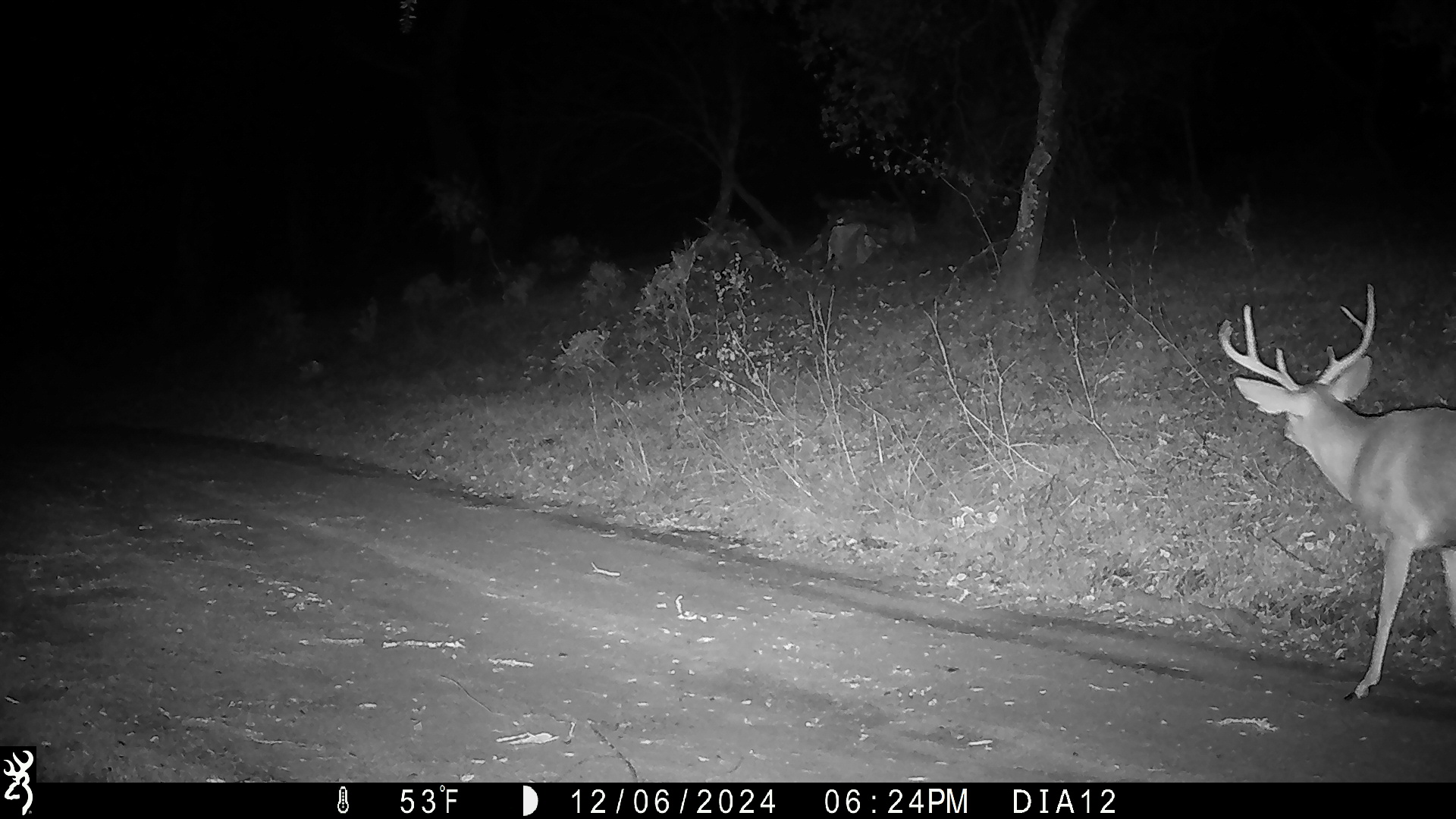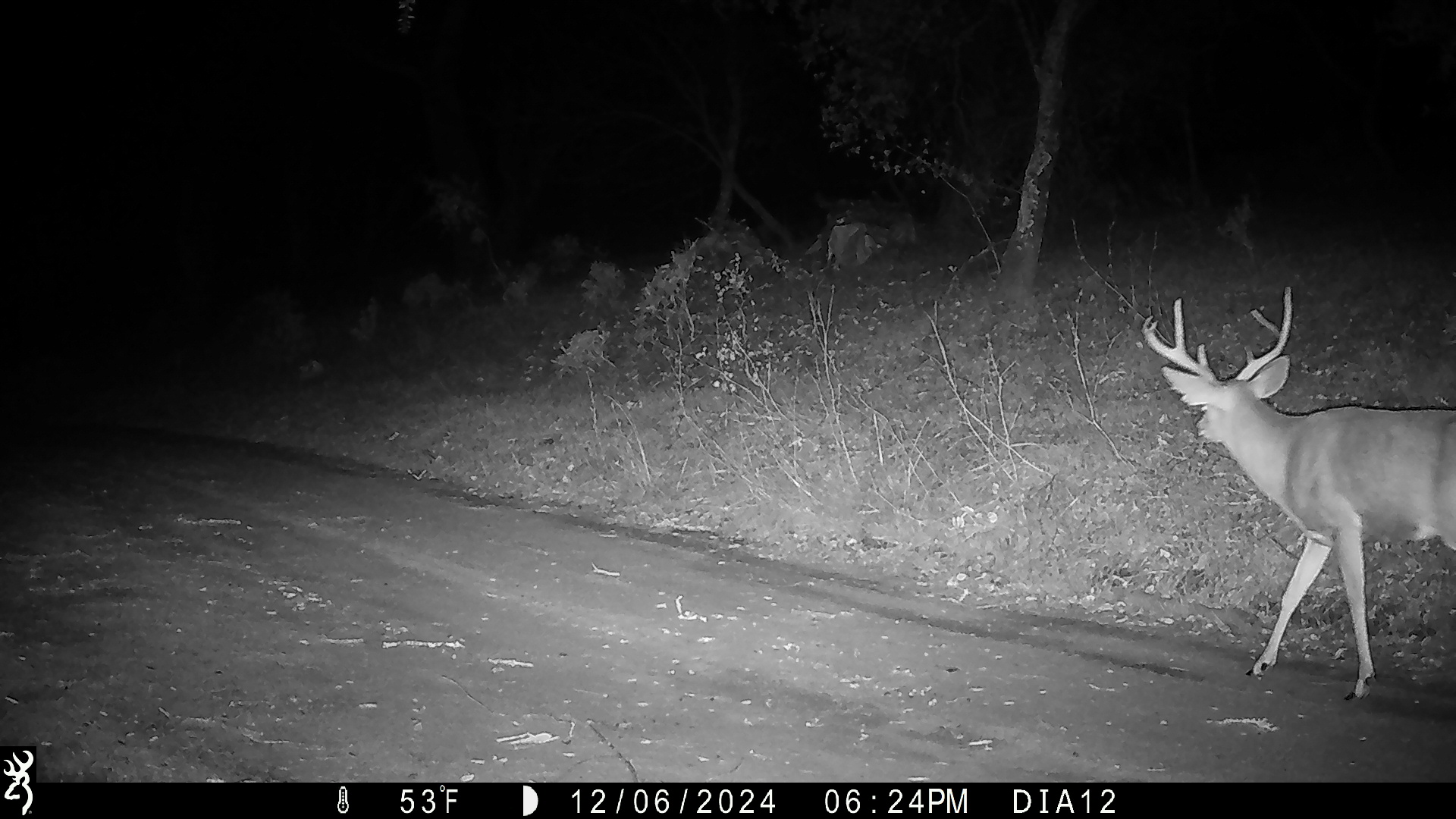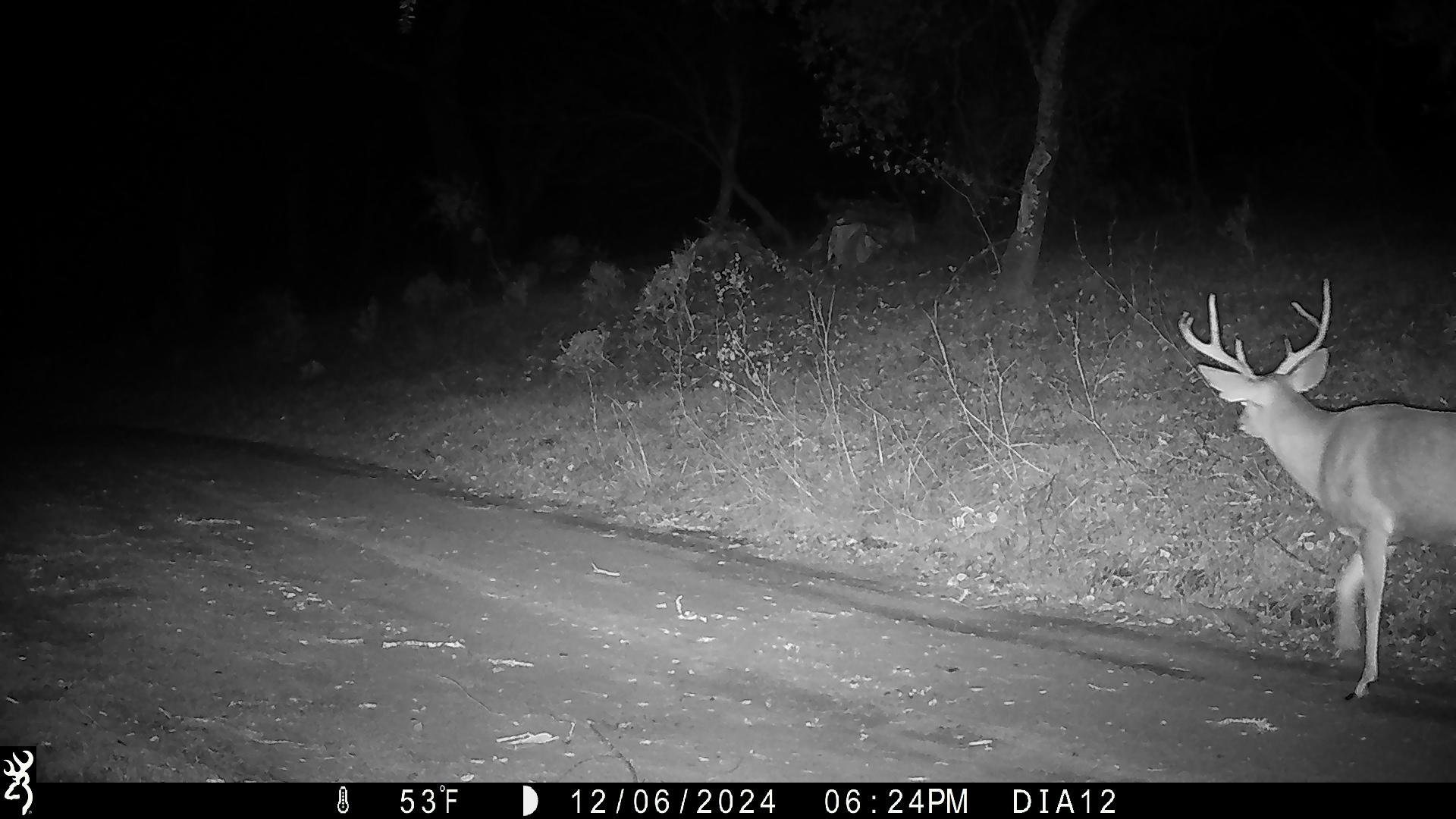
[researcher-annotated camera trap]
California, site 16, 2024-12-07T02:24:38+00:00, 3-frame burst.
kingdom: Animalia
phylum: Chordata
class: Mammalia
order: Artiodactyla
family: Cervidae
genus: Odocoileus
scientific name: Odocoileus hemionus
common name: mule deer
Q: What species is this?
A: Mule deer (Odocoileus hemionus).